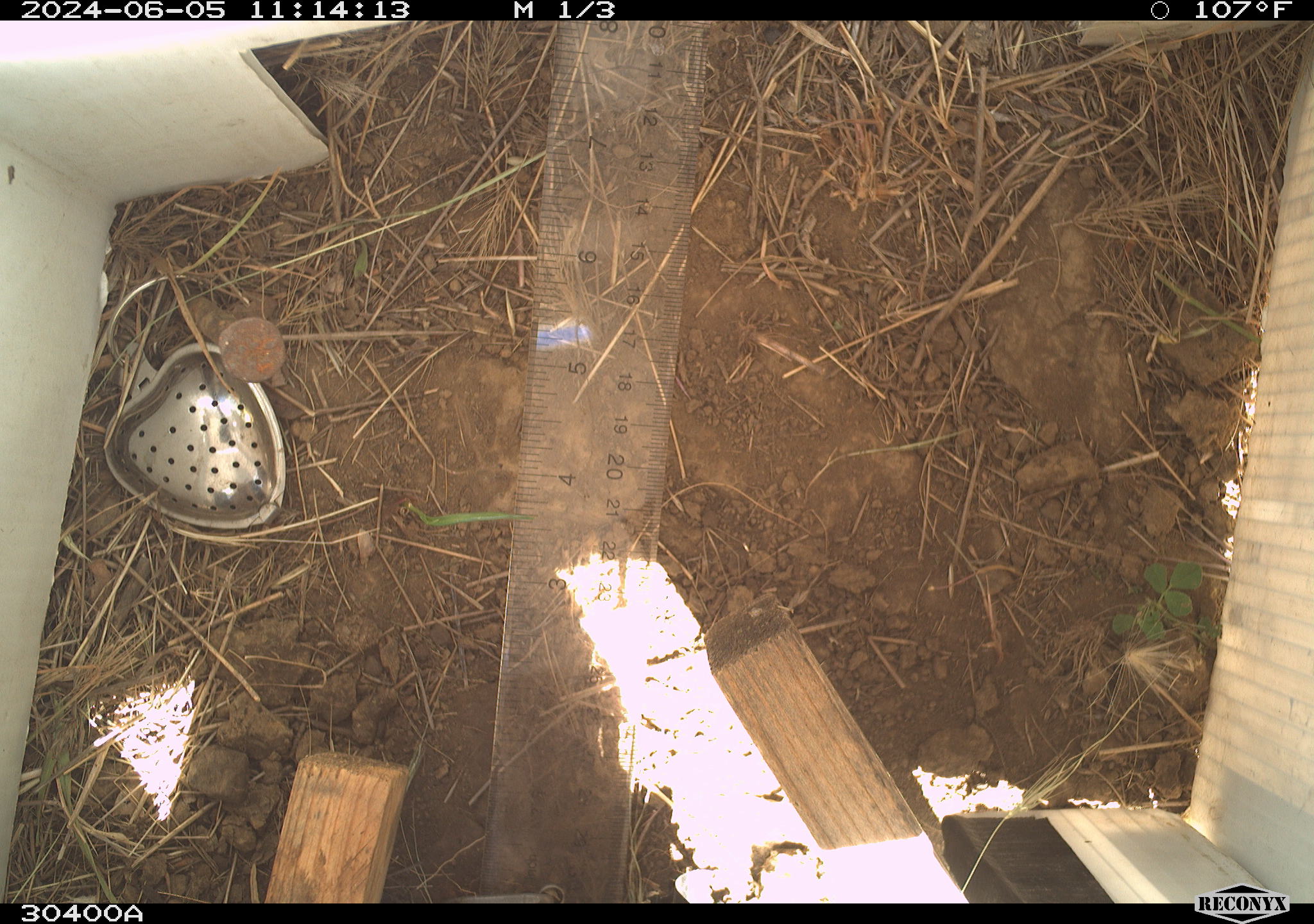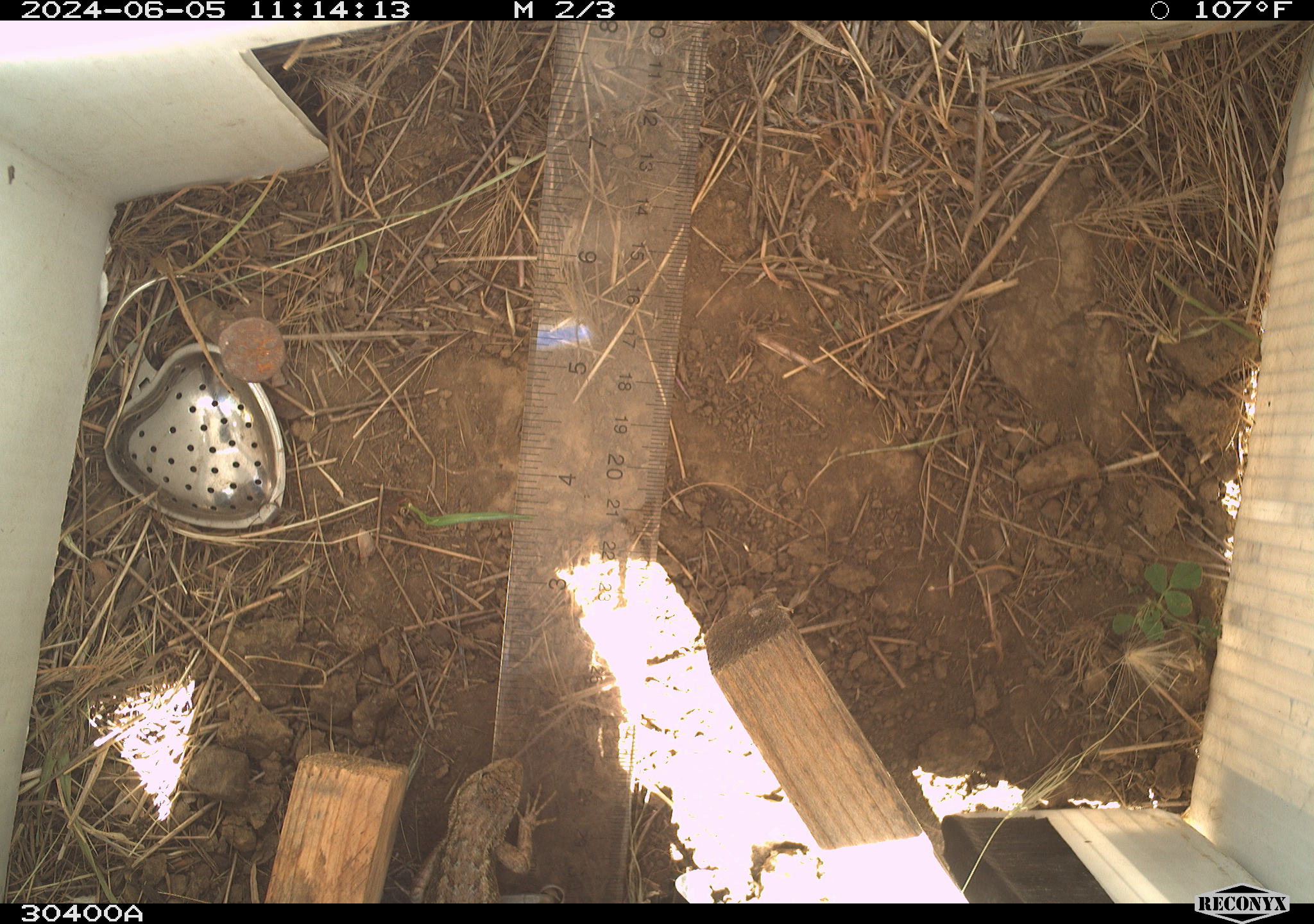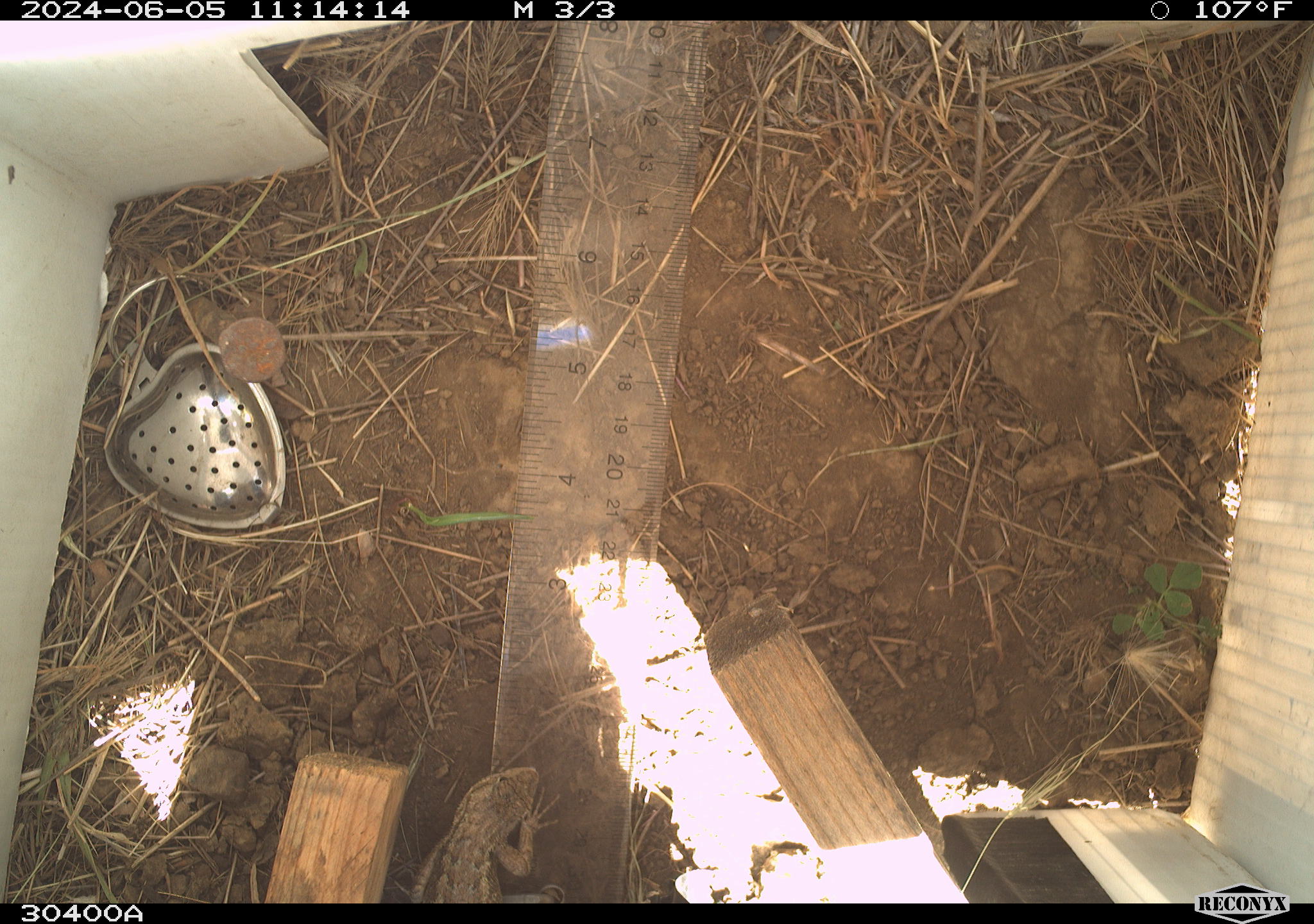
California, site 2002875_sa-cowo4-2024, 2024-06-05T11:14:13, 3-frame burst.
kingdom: Animalia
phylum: Chordata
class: Reptilia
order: Squamata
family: Phrynosomatidae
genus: Sceloporus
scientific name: Sceloporus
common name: spiny lizards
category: sceloporus species